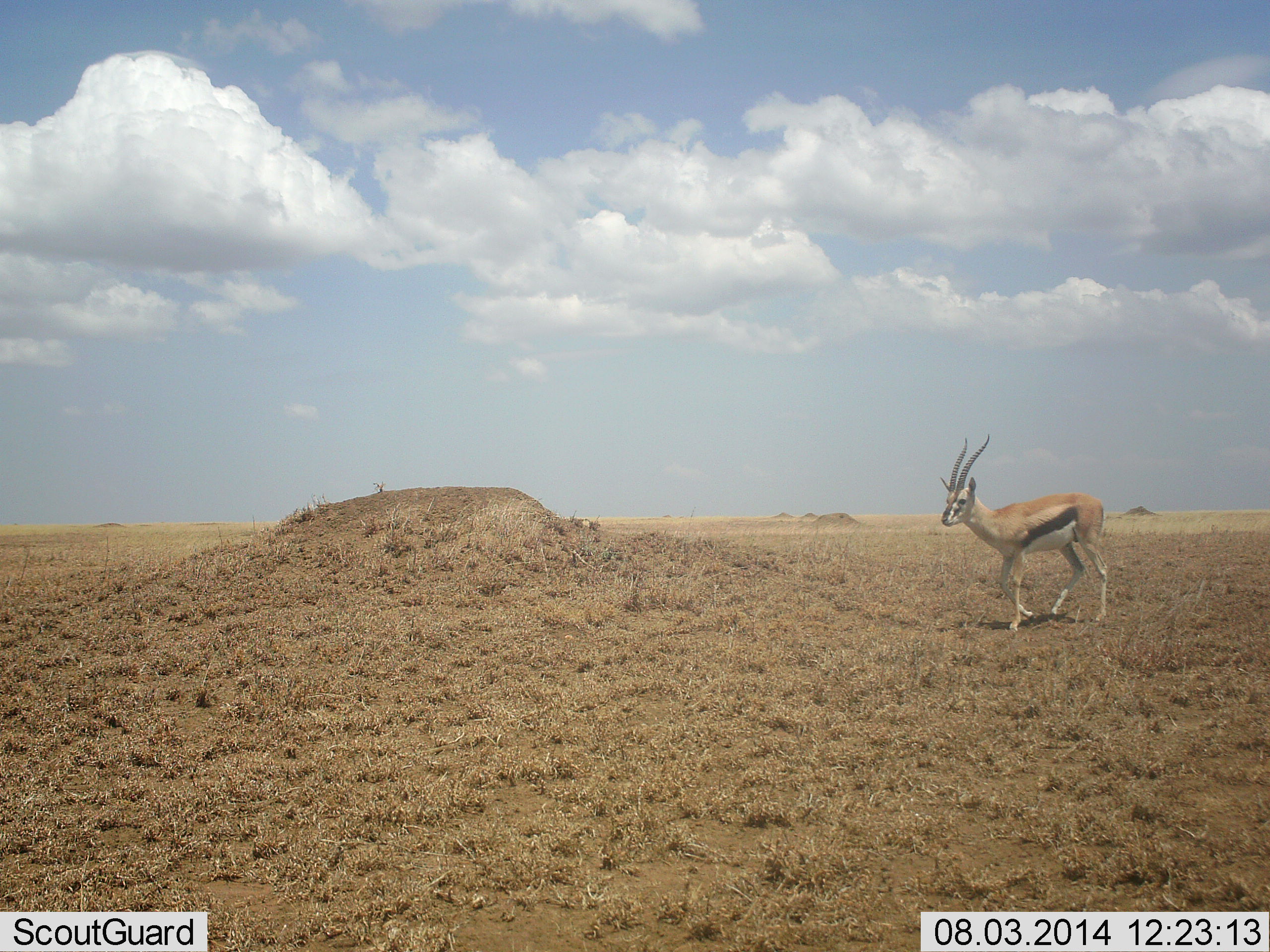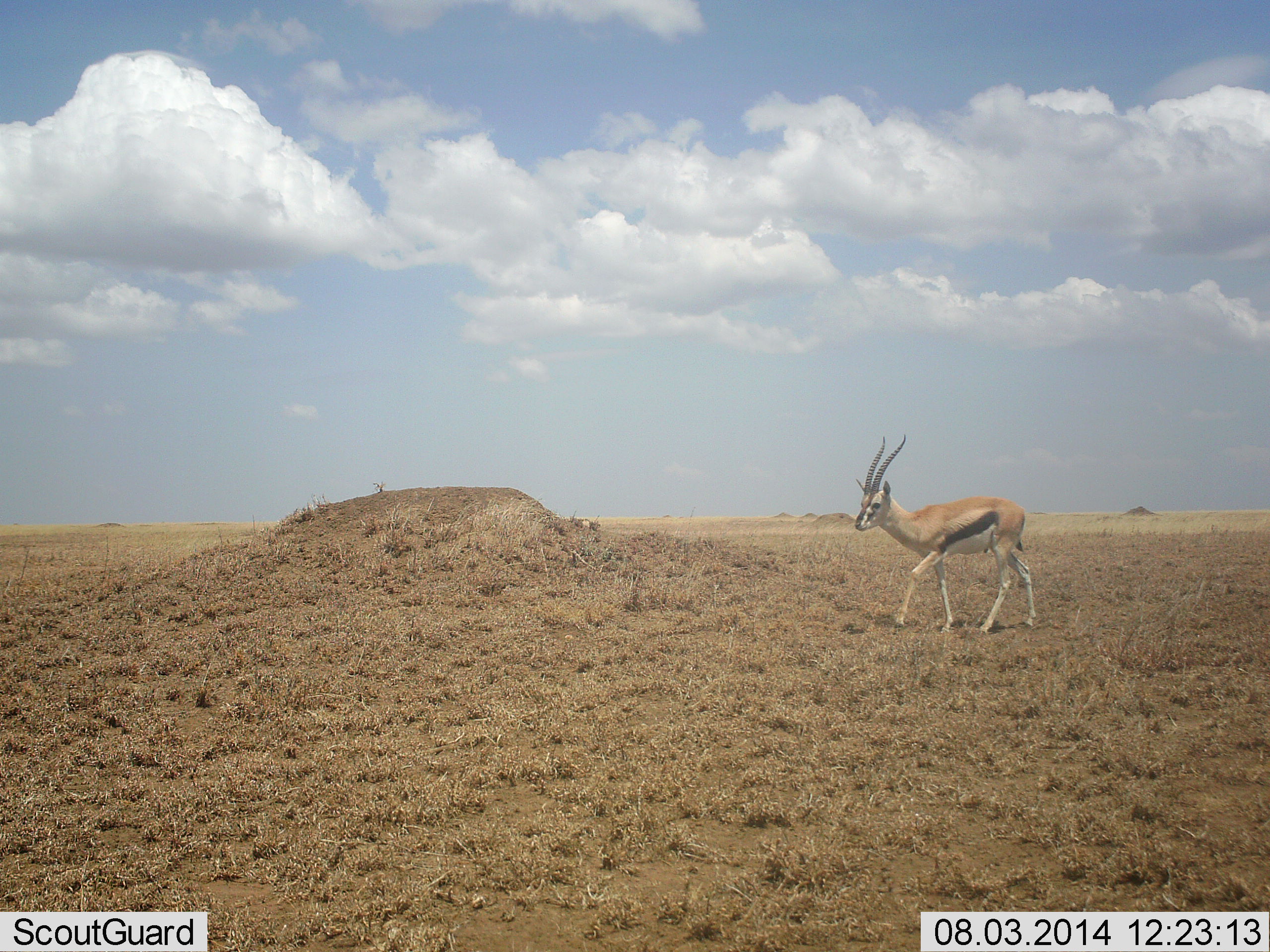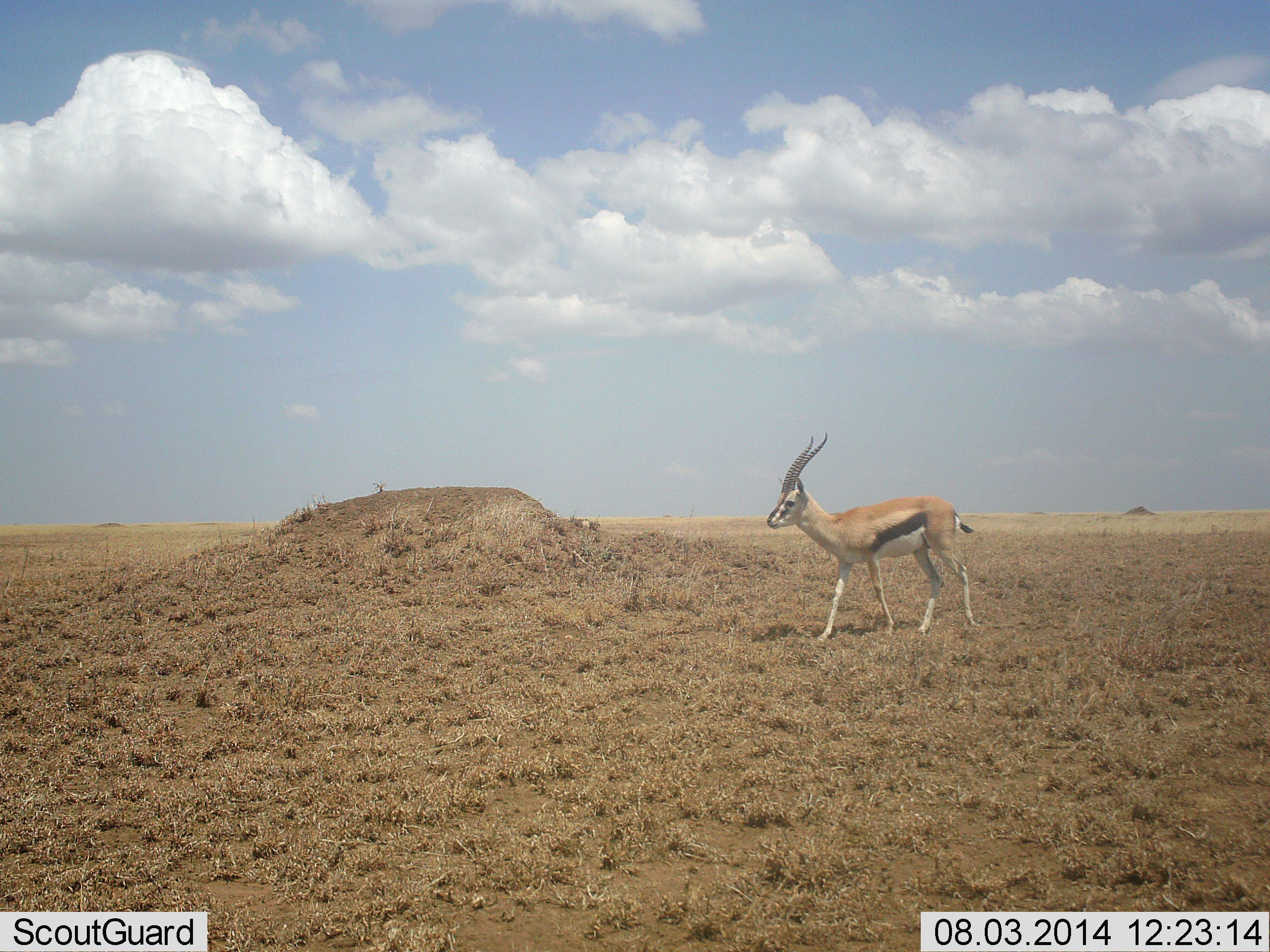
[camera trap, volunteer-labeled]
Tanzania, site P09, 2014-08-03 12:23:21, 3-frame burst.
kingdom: Animalia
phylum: Chordata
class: Mammalia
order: Artiodactyla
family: Bovidae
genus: Eudorcas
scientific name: Eudorcas thomsonii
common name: thomson's gazelle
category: gazellethomsons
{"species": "gazellethomsons (thomson's gazelle) (Eudorcas thomsonii)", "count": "1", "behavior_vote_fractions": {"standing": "30%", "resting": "0%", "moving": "90%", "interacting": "0%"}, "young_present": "0%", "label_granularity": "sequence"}